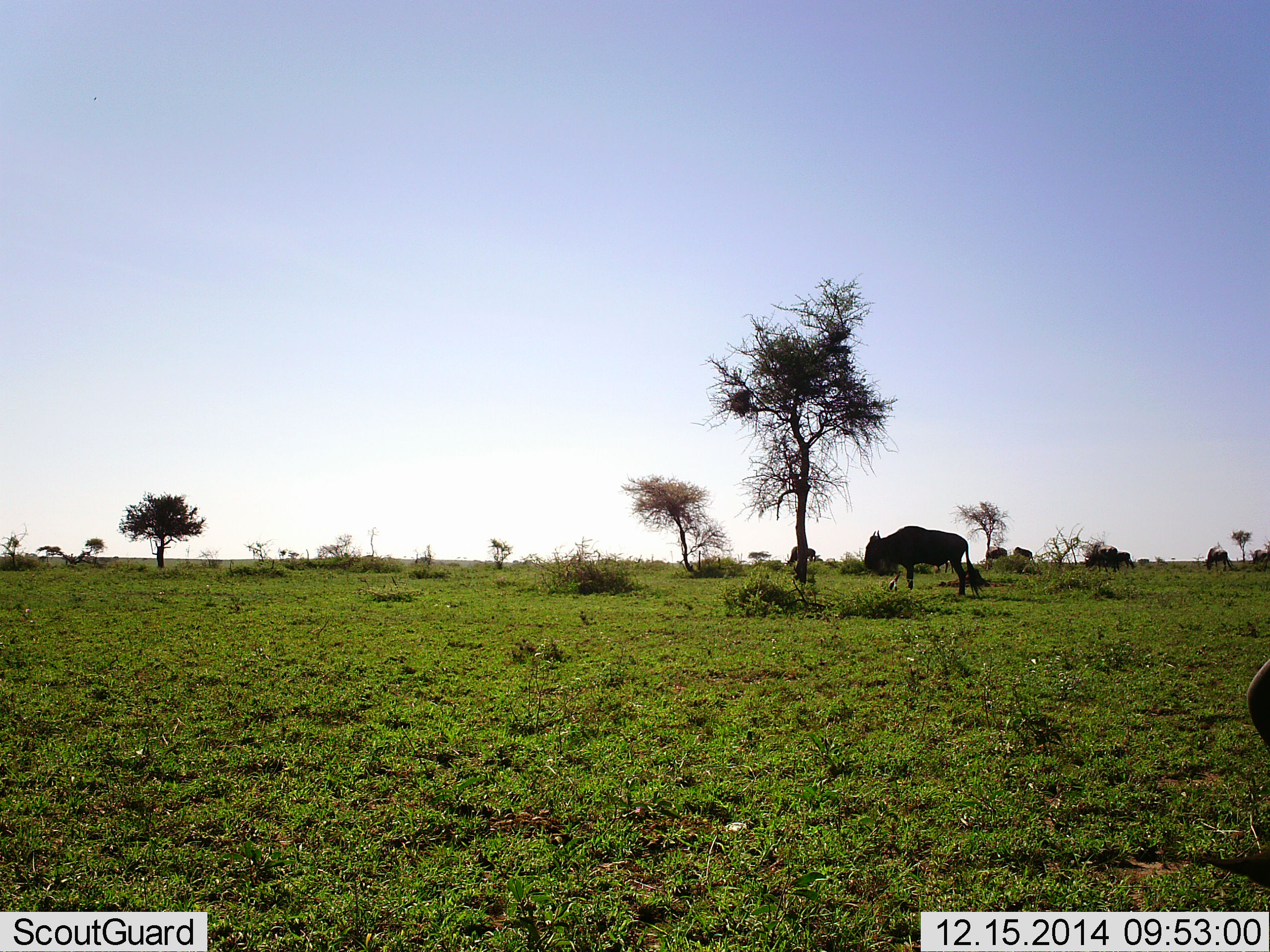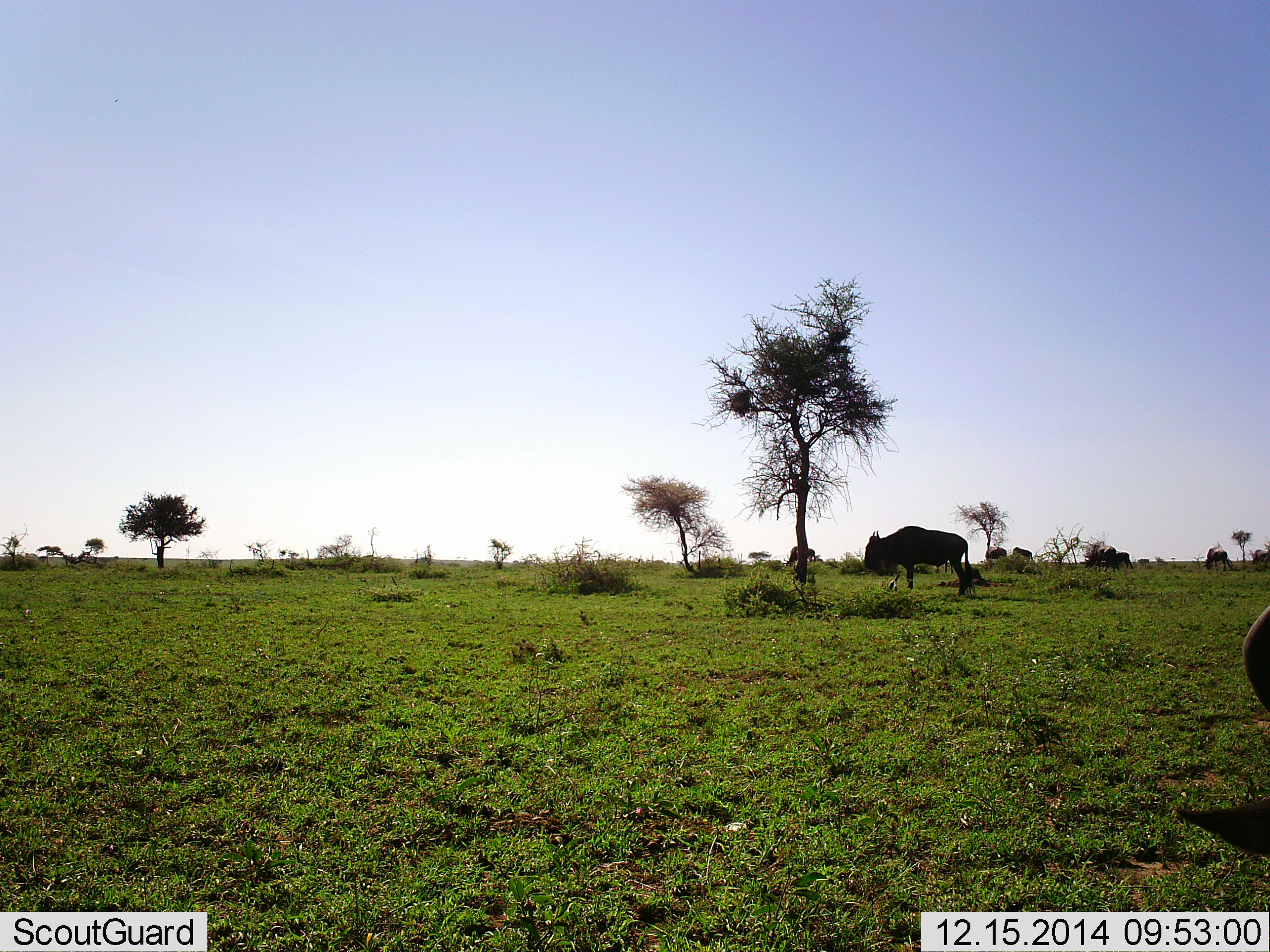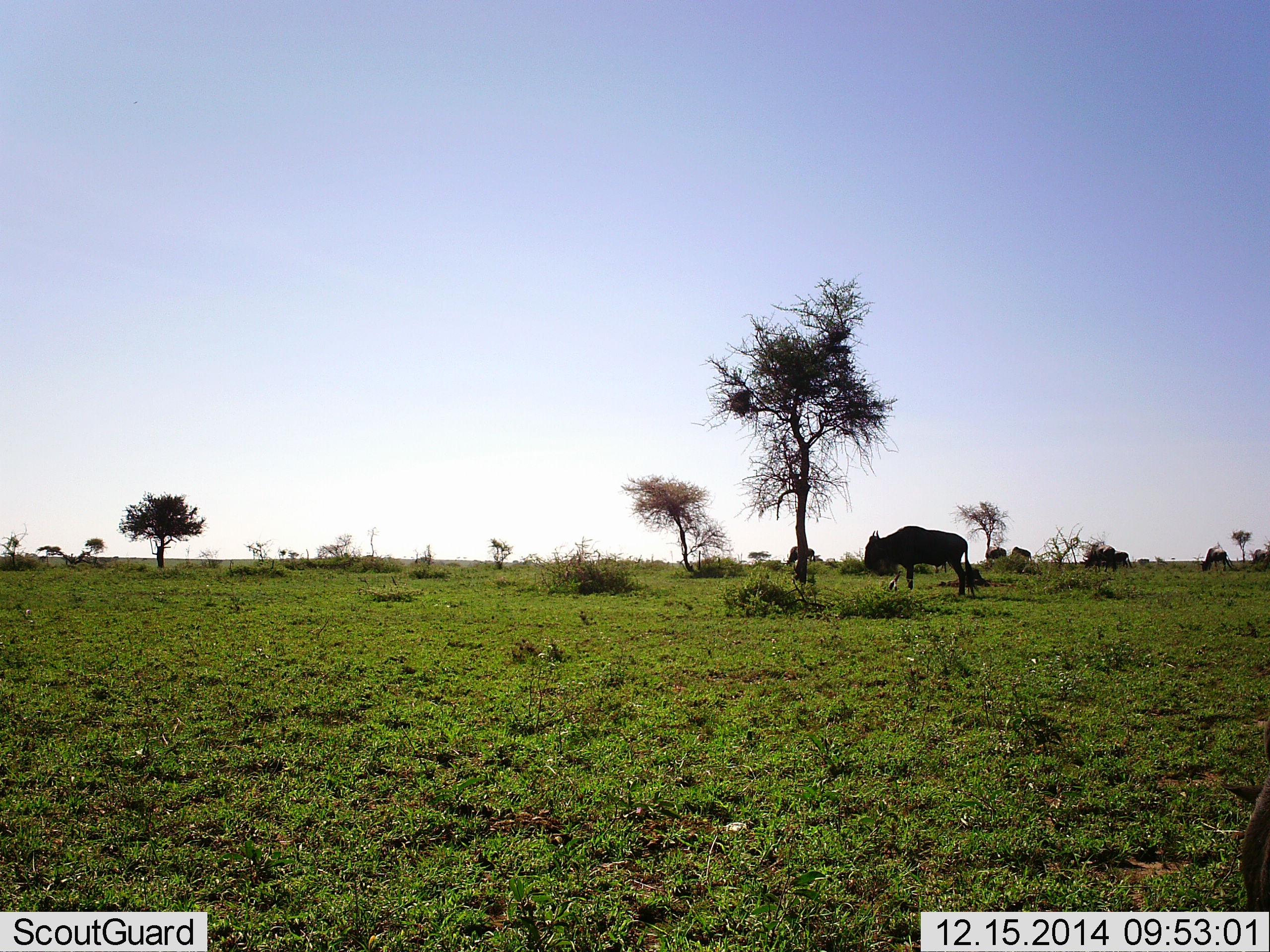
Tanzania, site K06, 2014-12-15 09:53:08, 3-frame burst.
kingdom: Animalia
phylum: Chordata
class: Mammalia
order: Artiodactyla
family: Bovidae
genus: Connochaetes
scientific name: Connochaetes taurinus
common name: blue wildebeest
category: wildebeest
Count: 8.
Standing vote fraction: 70%.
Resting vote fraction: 20%.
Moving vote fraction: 10%.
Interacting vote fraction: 0%.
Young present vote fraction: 0%.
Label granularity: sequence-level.